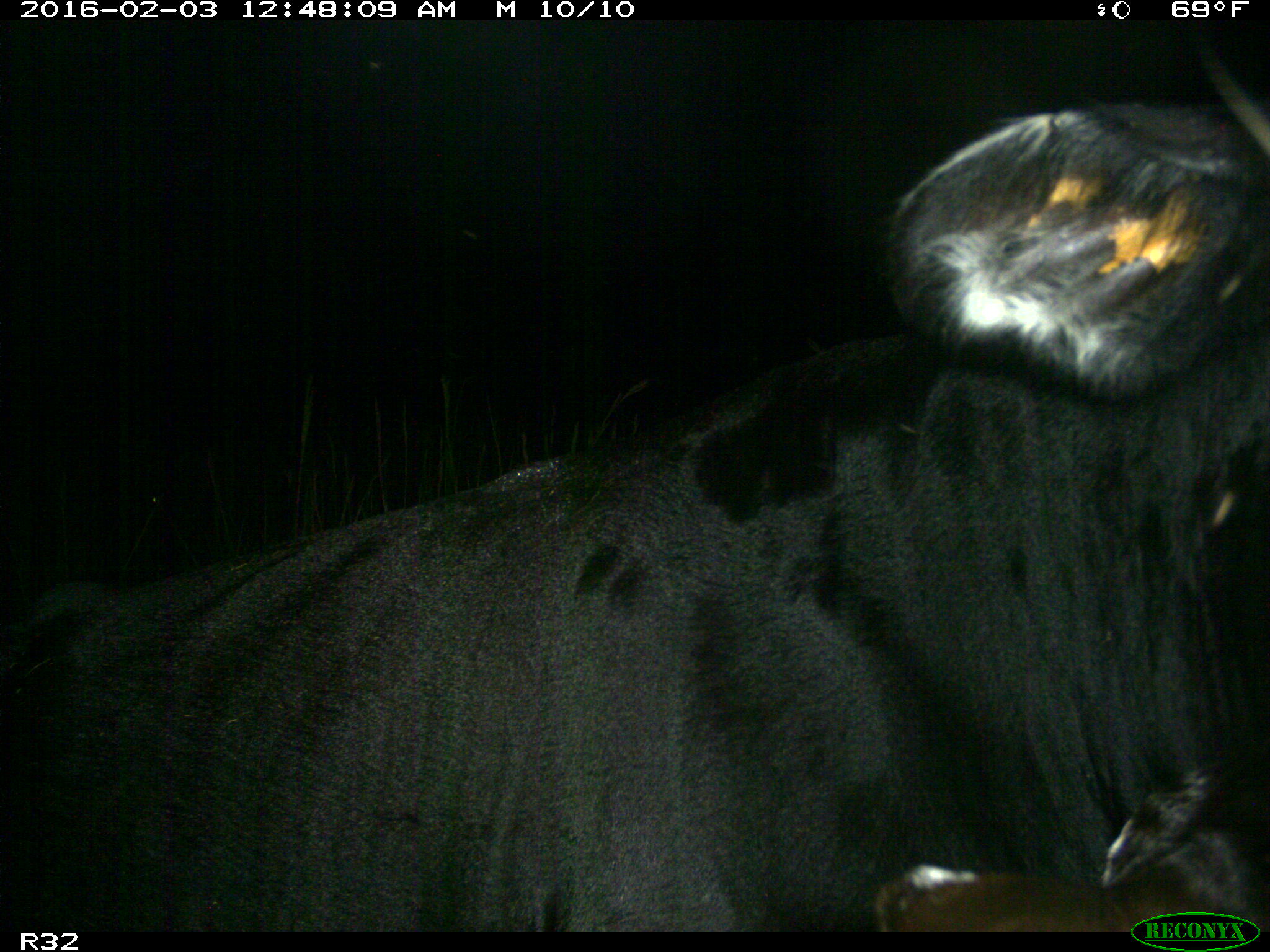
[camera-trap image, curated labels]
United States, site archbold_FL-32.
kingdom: Animalia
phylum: Chordata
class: Mammalia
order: Artiodactyla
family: Bovidae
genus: Bos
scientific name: Bos taurus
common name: domestic cow